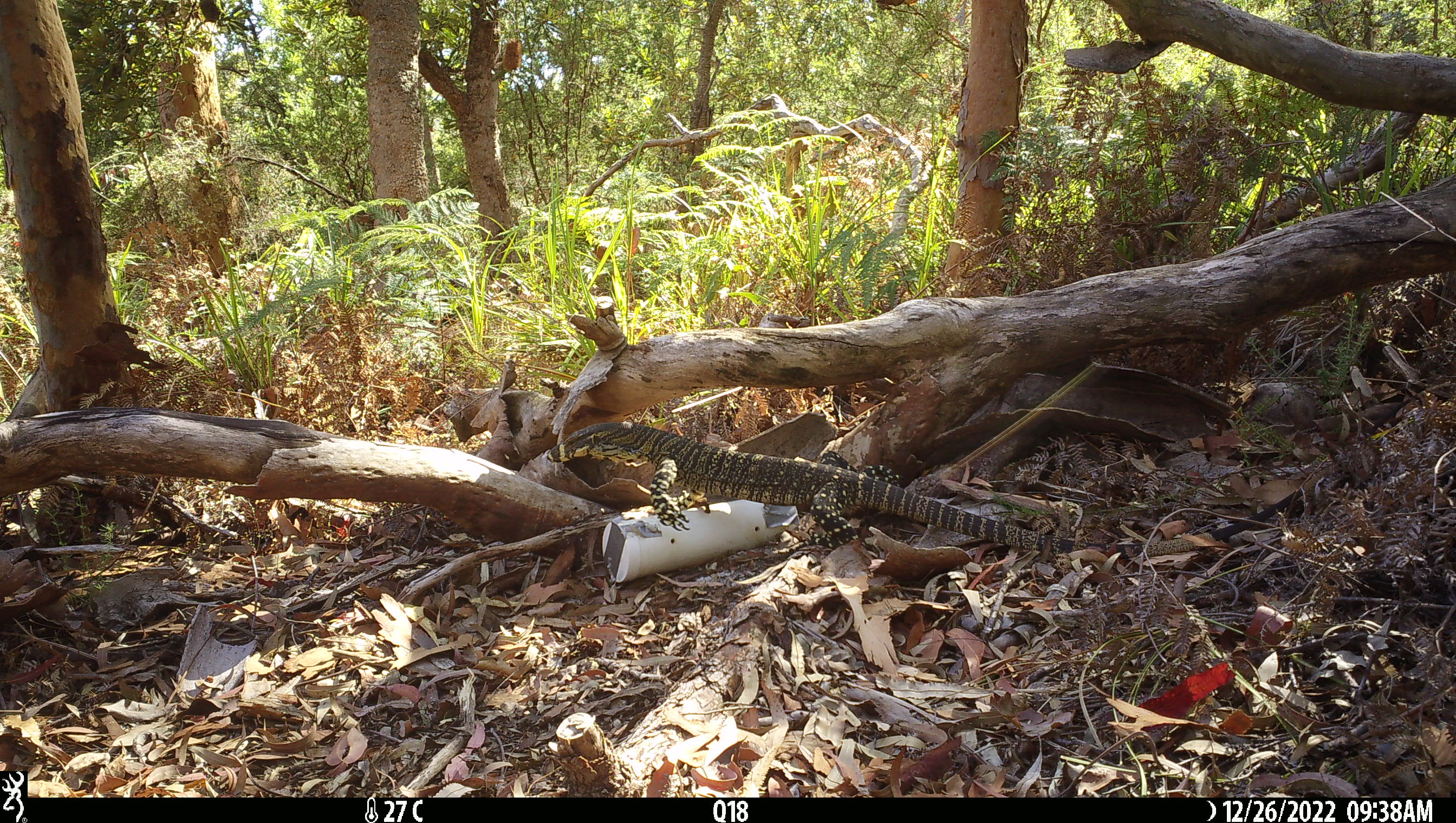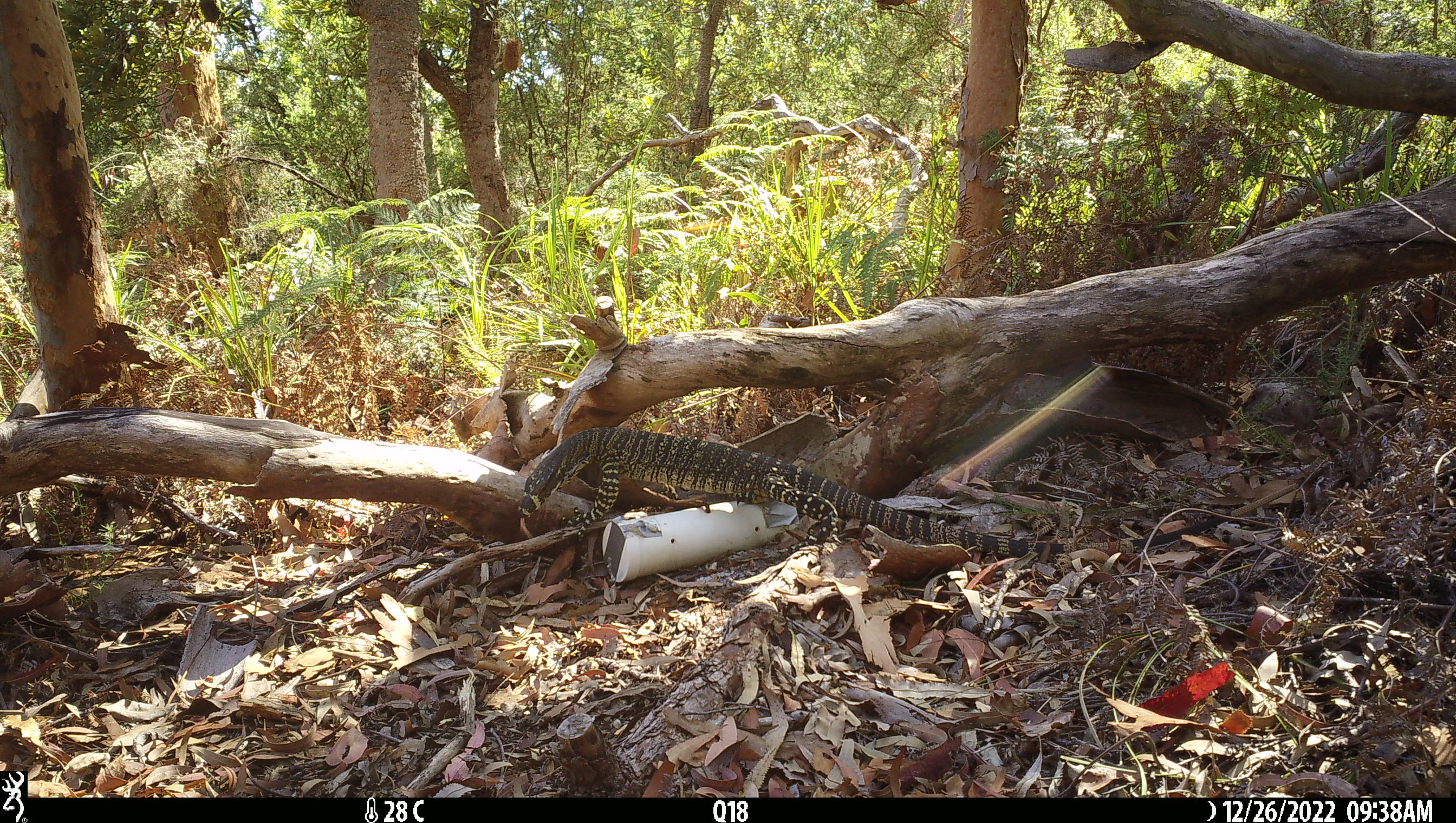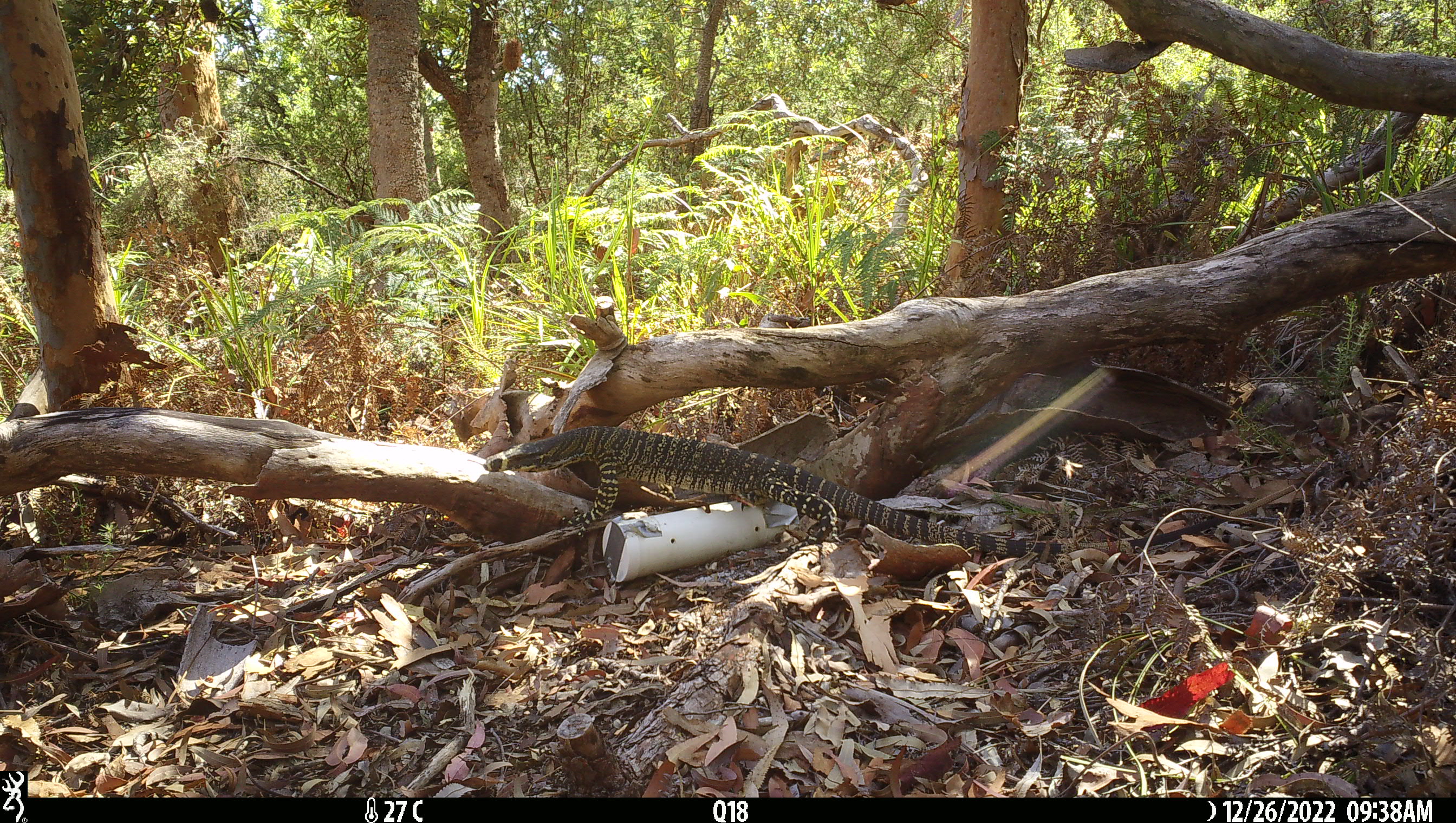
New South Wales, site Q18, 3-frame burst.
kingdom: Animalia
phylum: Chordata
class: Reptilia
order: Squamata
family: Varanidae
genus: Varanus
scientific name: Varanus varius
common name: lace monitor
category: goanna